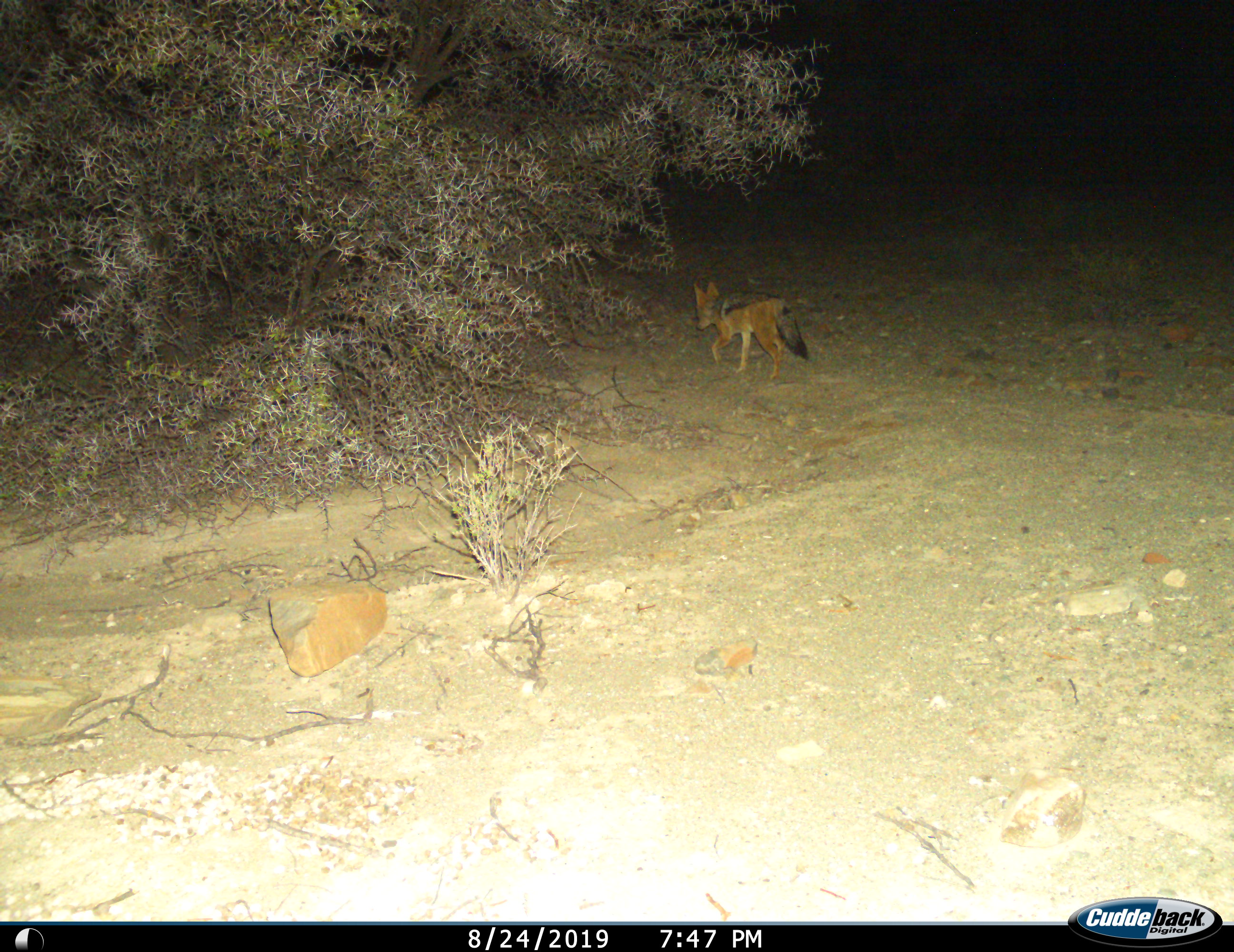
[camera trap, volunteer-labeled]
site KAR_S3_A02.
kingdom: Animalia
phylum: Chordata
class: Mammalia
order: Carnivora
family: Canidae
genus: Lupulella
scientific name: Lupulella mesomelas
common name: black-backed jackal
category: jackalblackbacked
Jackalblackbacked (black-backed jackal) (Lupulella mesomelas), count 1. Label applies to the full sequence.